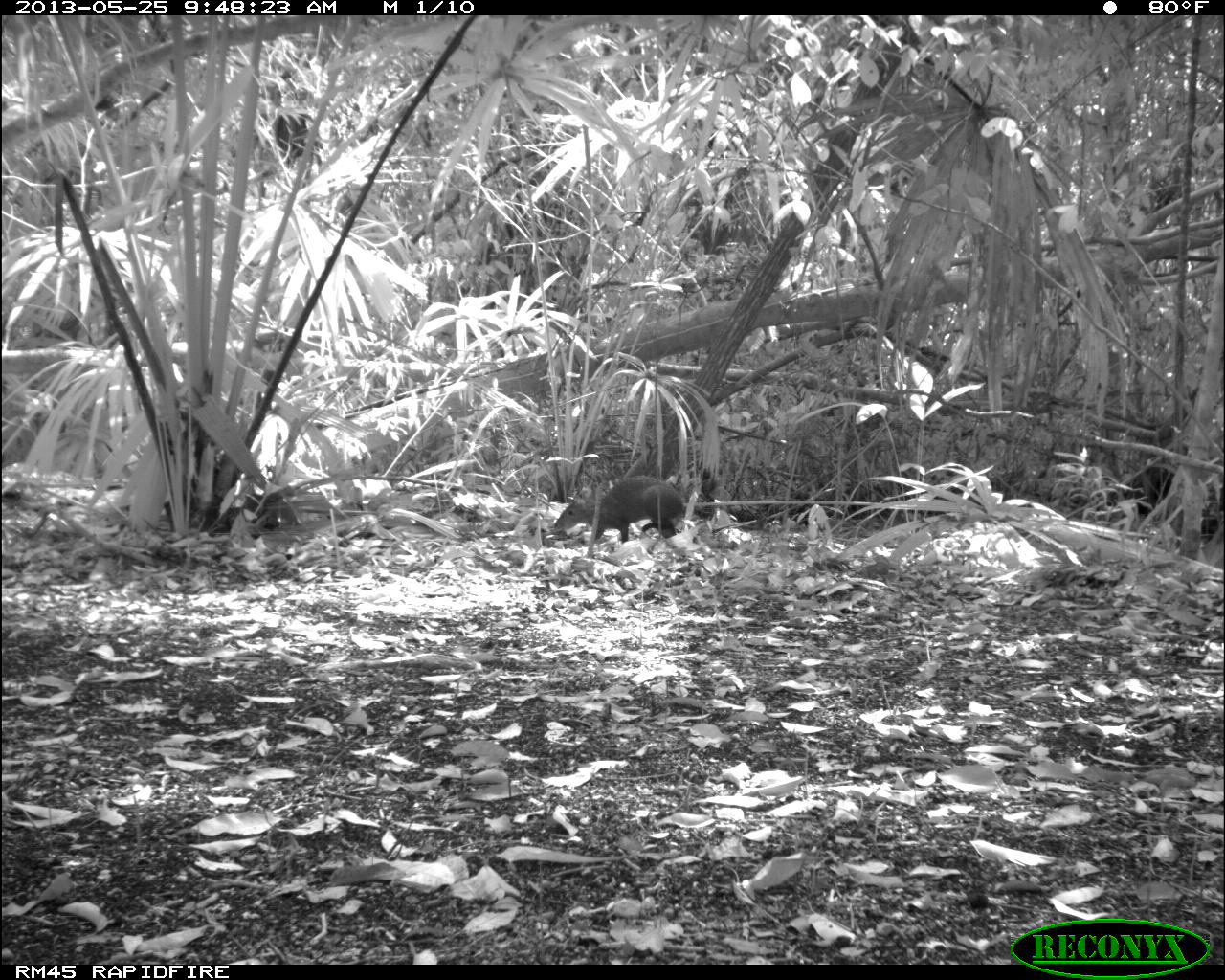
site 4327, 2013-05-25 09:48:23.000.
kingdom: Animalia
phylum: Chordata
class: Mammalia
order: Rodentia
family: Dasyproctidae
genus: Dasyprocta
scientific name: Dasyprocta punctata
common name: central american agouti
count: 1